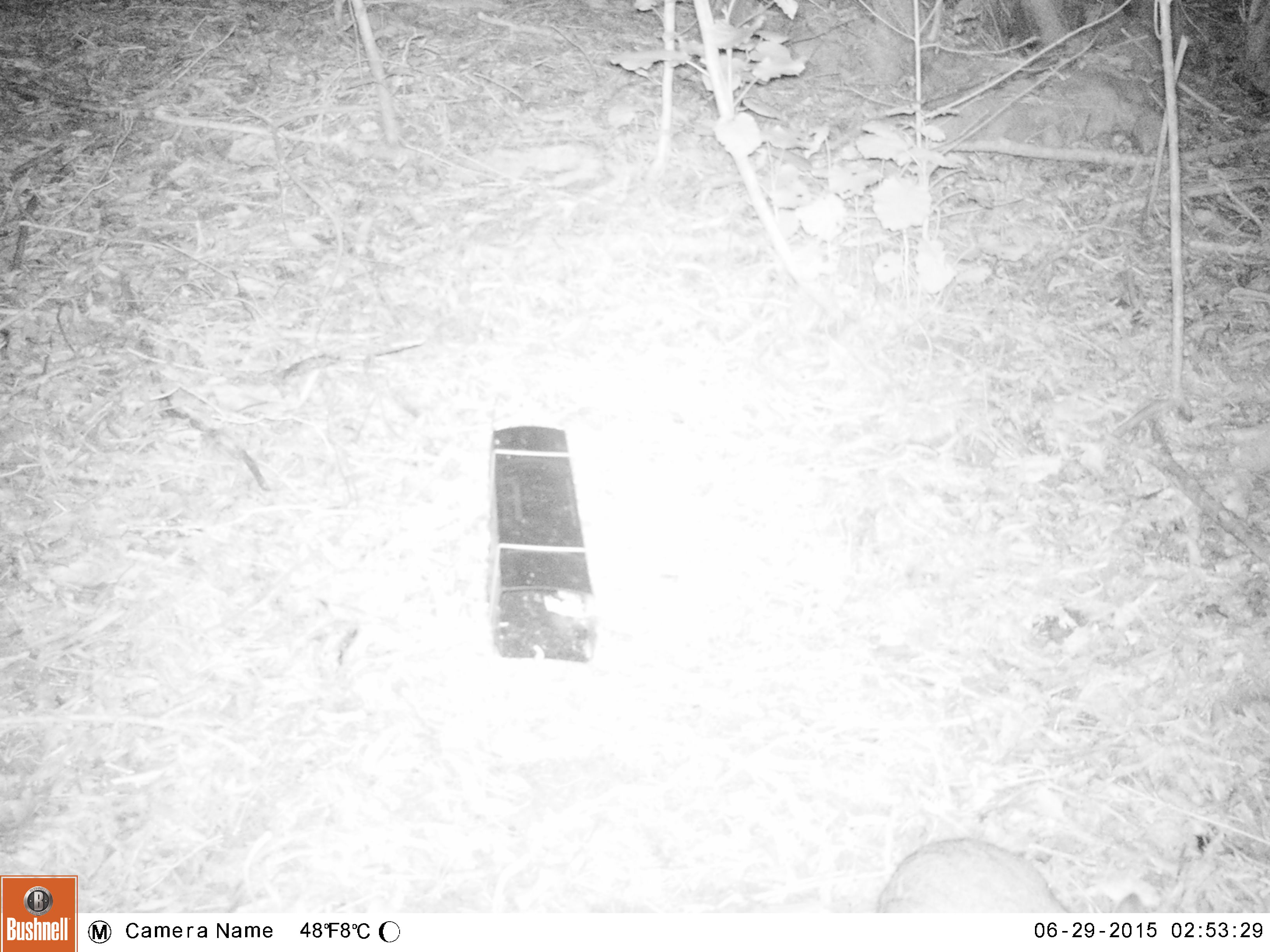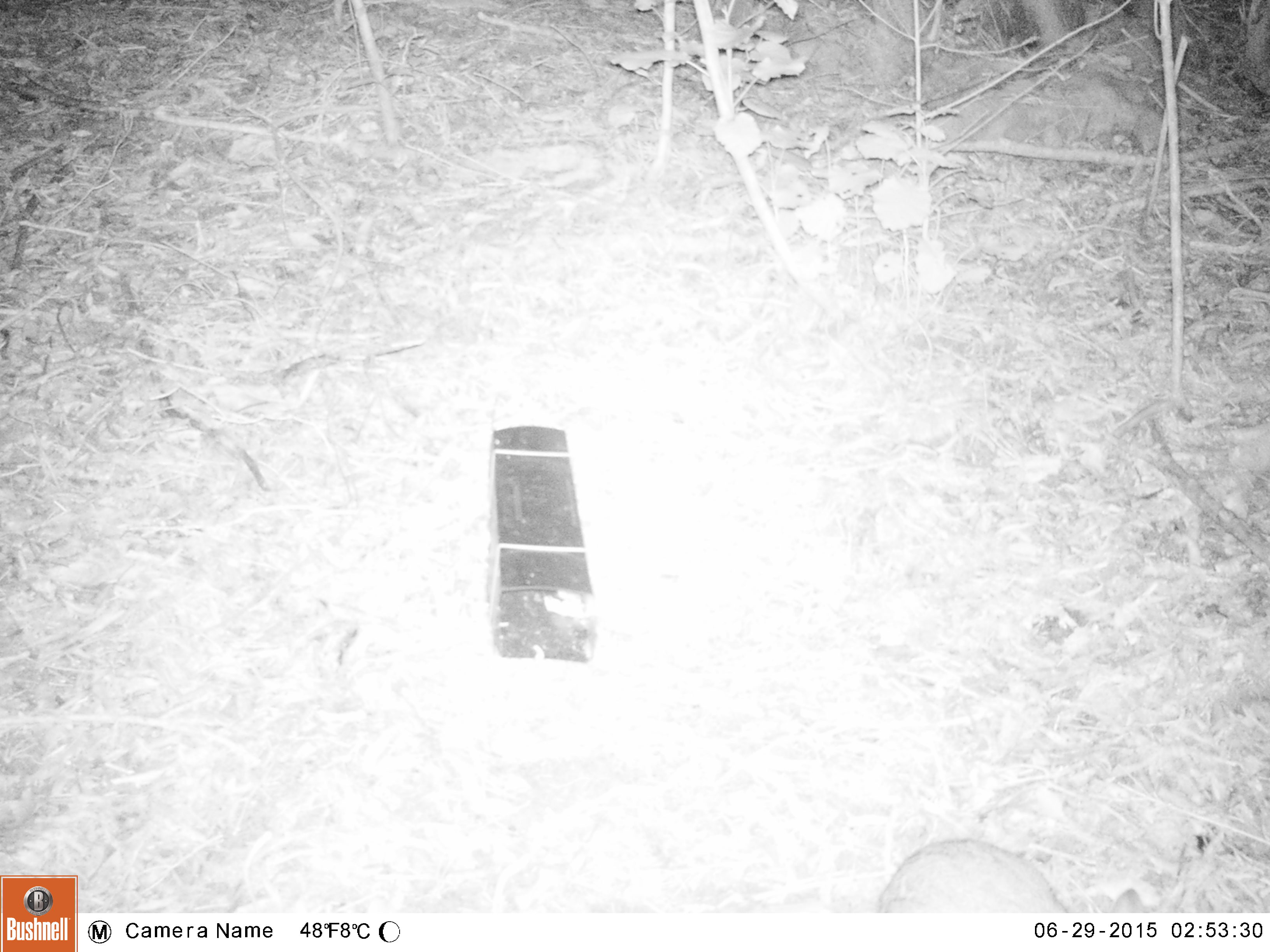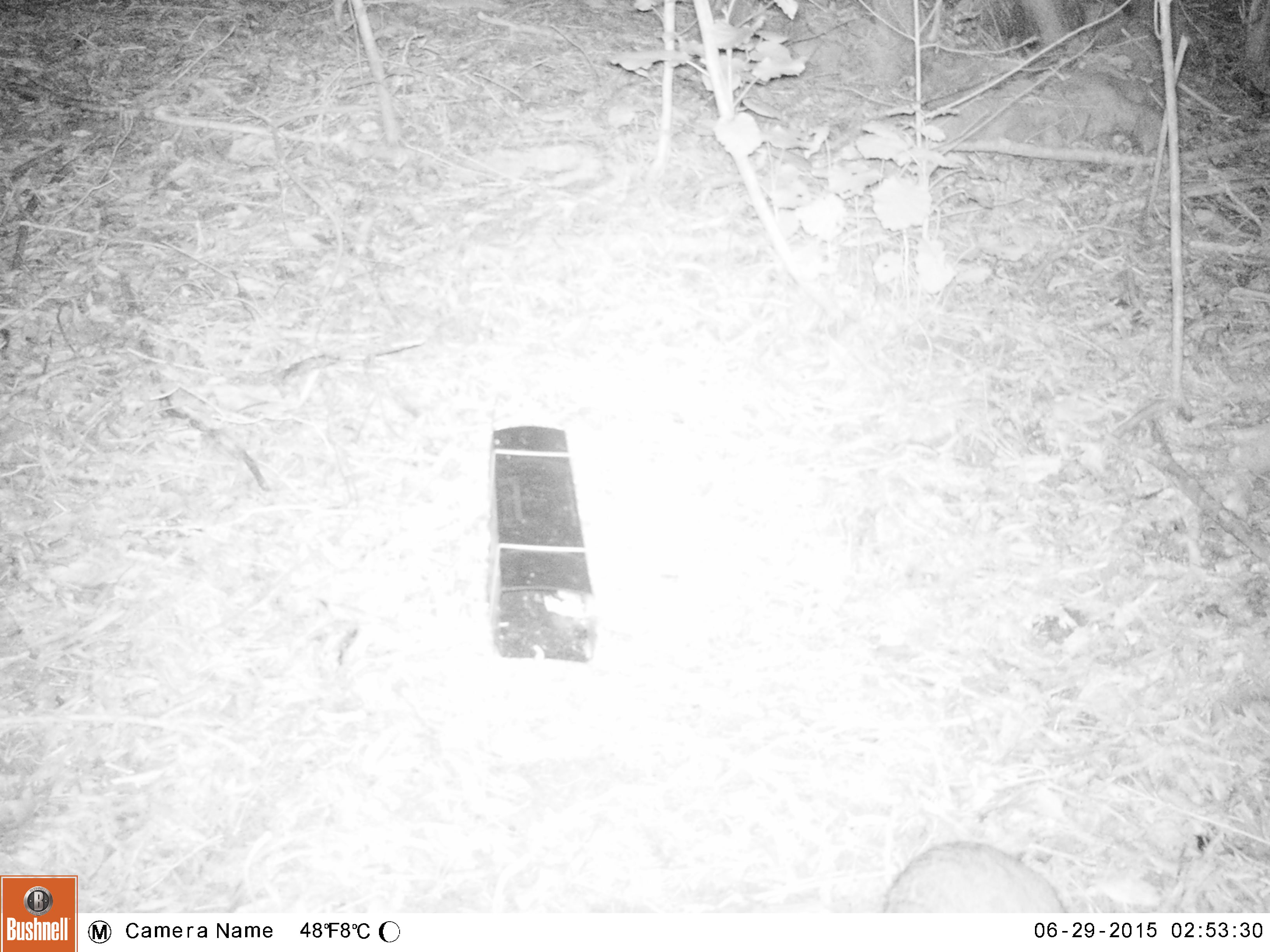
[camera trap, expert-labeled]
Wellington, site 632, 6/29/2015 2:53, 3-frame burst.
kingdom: Animalia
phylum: Chordata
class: Mammalia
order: Lagomorpha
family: Leporidae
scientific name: Leporidae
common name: rabbit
Rabbit (Leporidae).